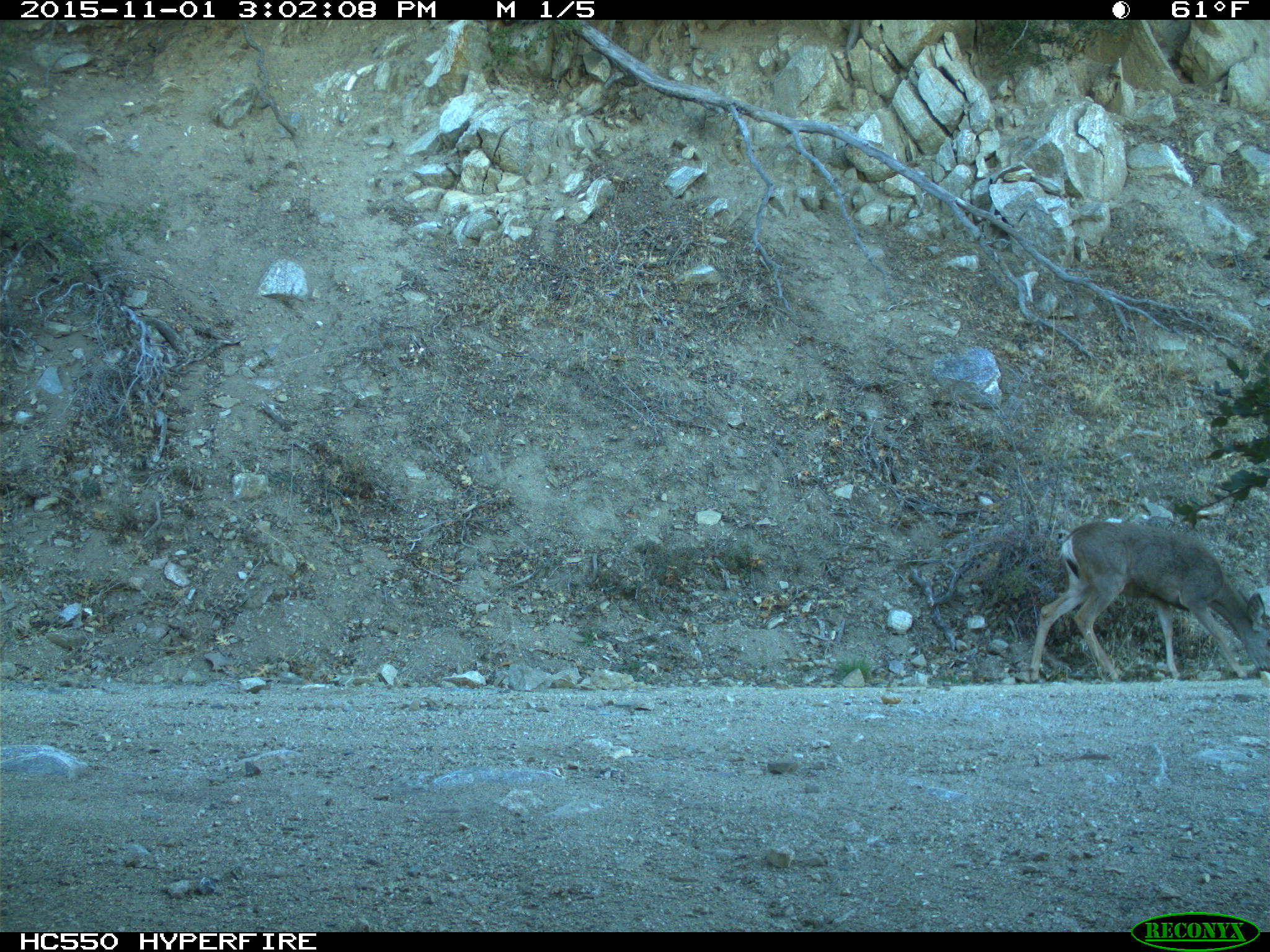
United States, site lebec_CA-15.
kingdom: Animalia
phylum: Chordata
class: Mammalia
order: Artiodactyla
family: Cervidae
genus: Odocoileus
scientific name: Odocoileus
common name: deer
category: unidentified deer